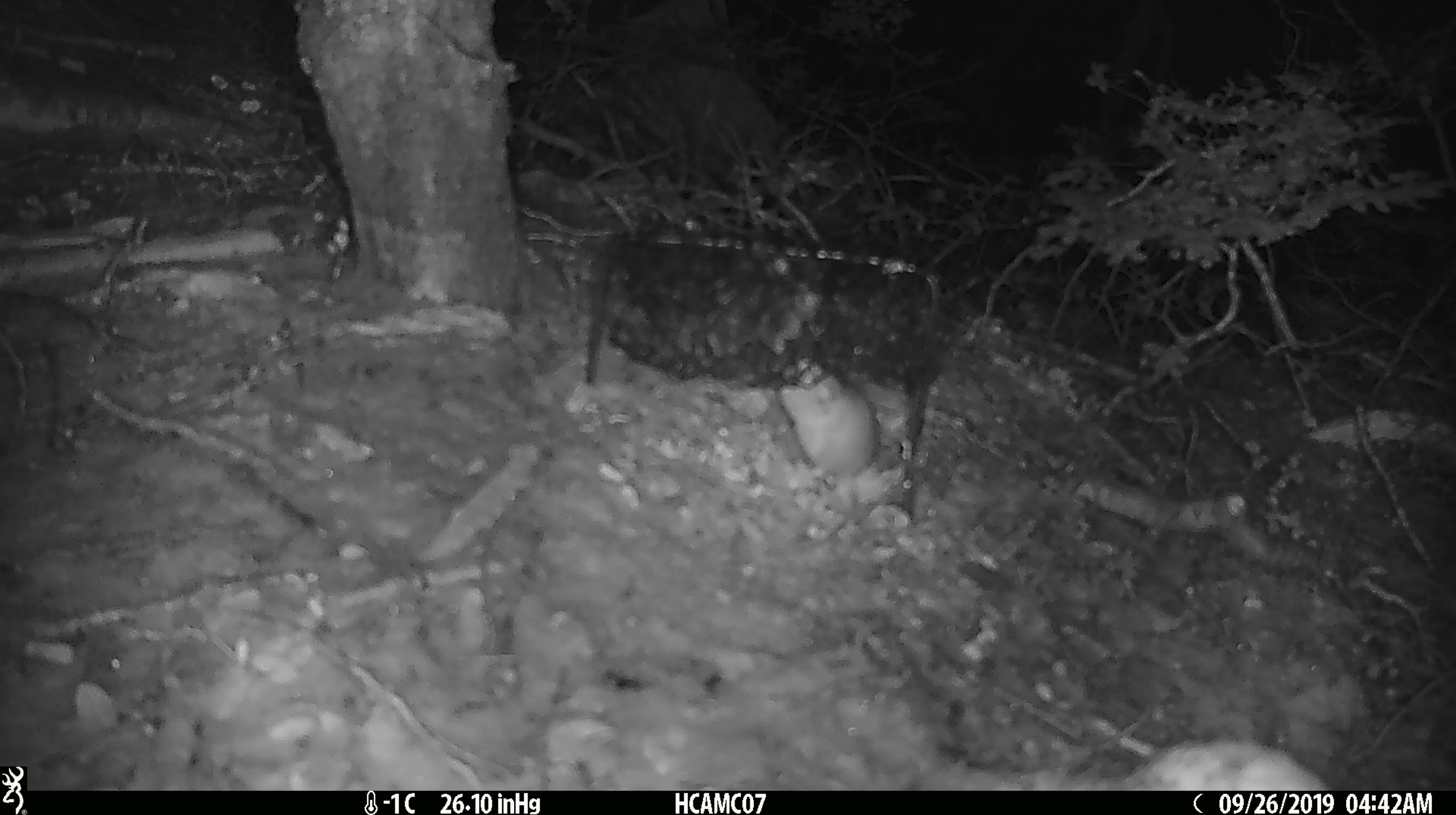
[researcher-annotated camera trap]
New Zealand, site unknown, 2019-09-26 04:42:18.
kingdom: Animalia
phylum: Chordata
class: Mammalia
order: Rodentia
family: Muridae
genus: Mus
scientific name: Mus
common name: mouse